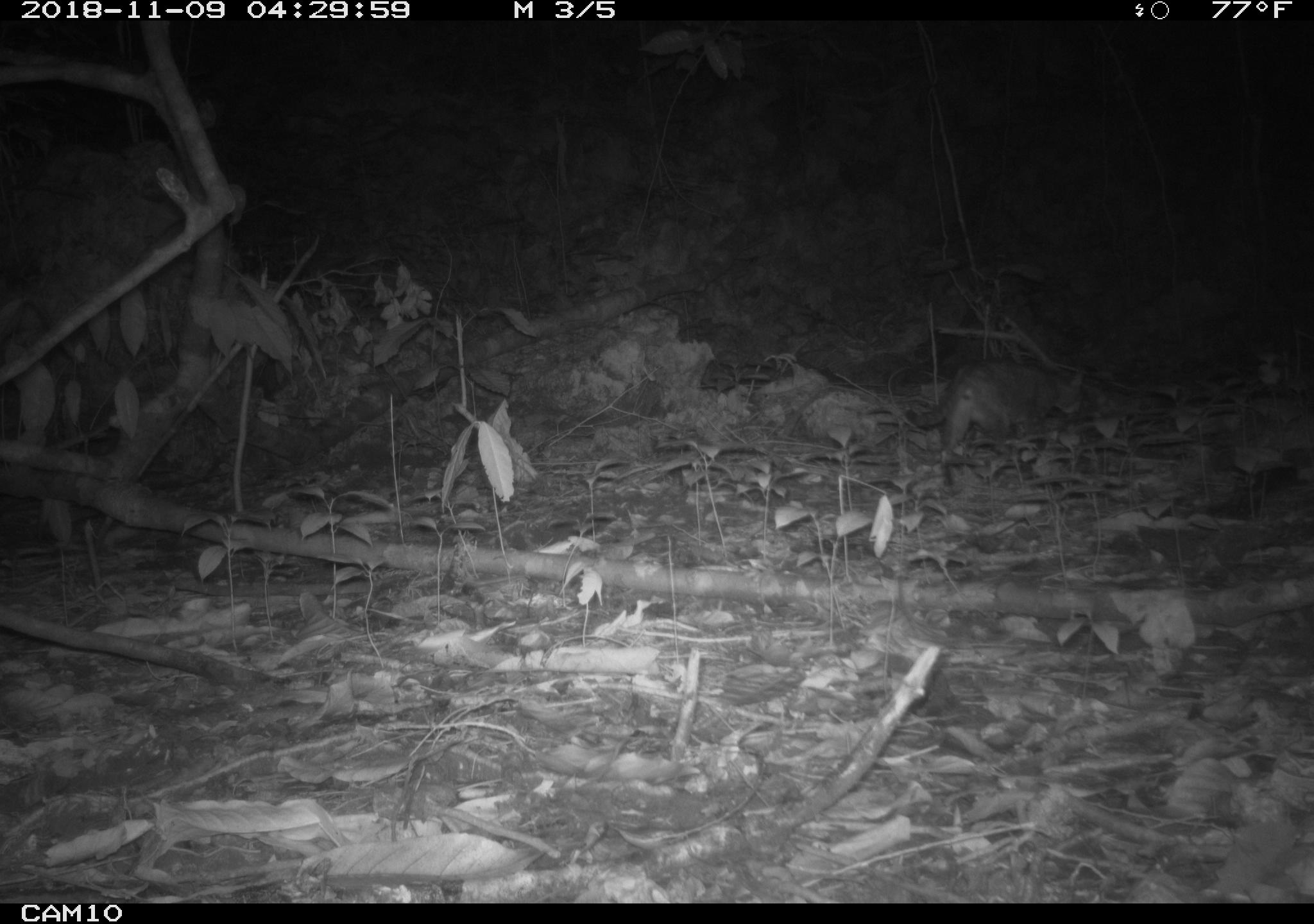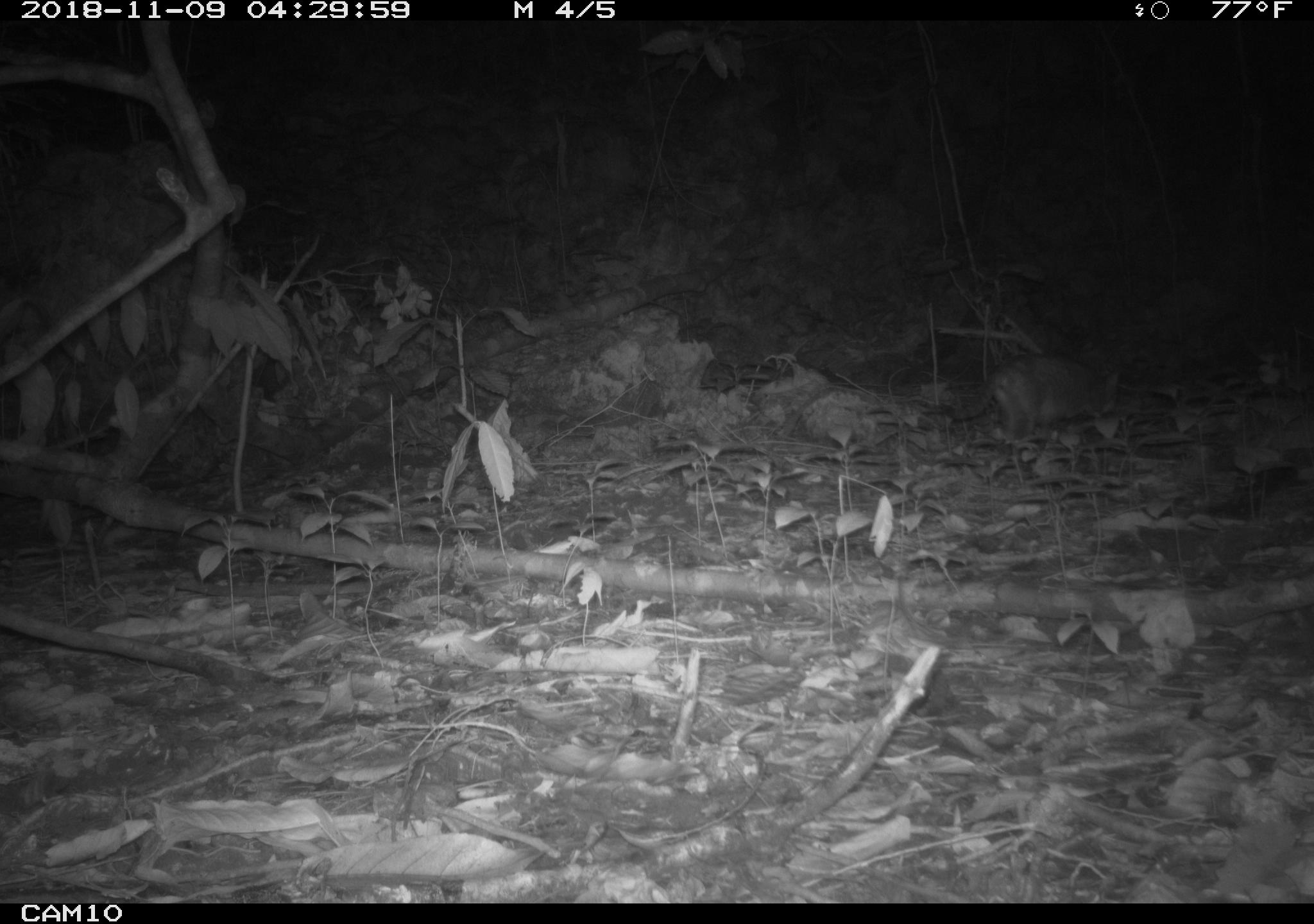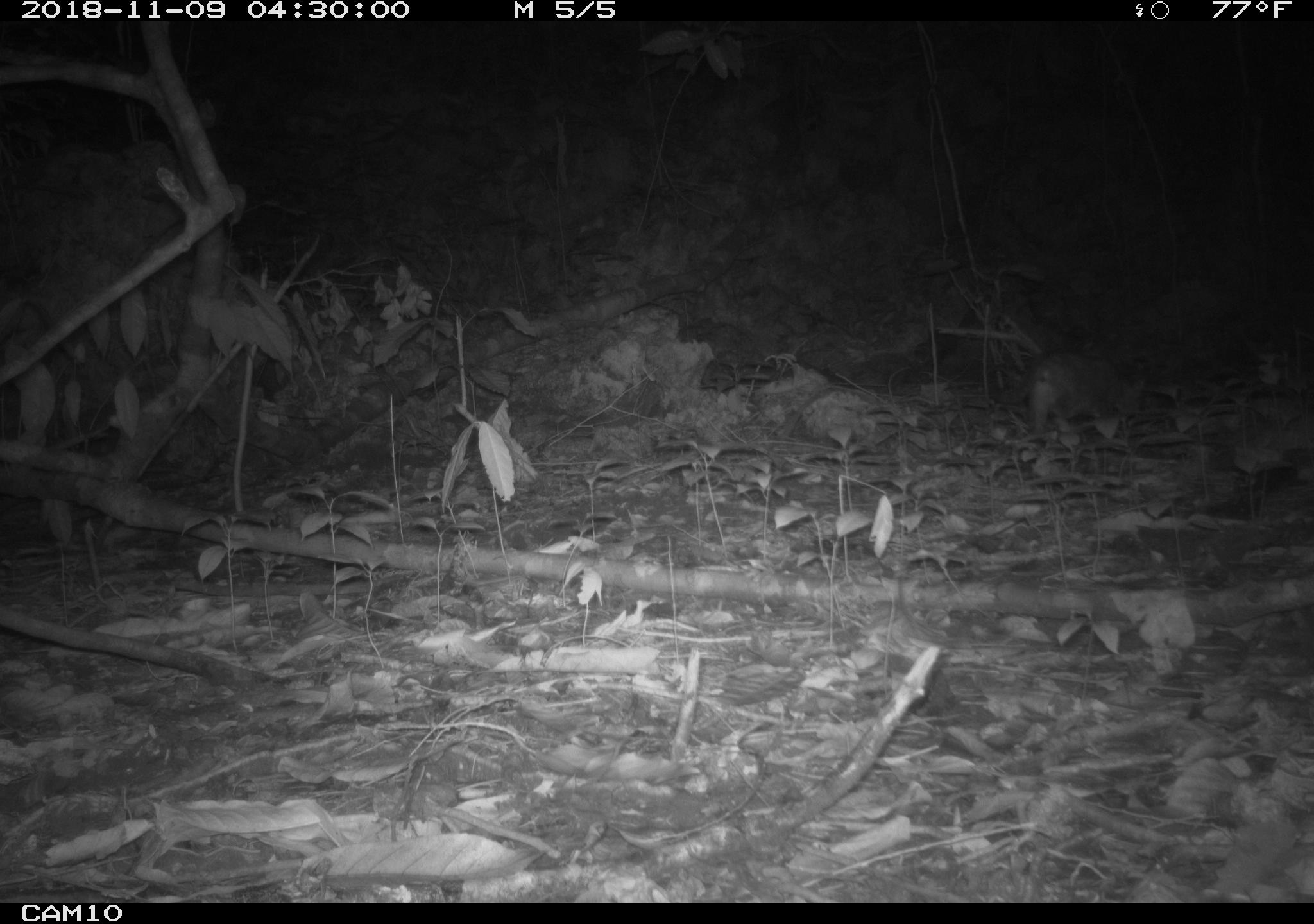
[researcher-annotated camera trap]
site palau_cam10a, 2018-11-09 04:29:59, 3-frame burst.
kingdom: Animalia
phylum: Chordata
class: Mammalia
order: Carnivora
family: Felidae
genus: Felis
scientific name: Felis catus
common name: cat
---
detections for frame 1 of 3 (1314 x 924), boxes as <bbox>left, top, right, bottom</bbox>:
cat: <bbox>889, 356, 1089, 484</bbox>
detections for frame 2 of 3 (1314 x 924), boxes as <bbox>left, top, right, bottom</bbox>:
cat: <bbox>935, 352, 1126, 449</bbox>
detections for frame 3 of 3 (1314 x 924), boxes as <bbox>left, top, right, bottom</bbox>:
cat: <bbox>1018, 351, 1149, 445</bbox>